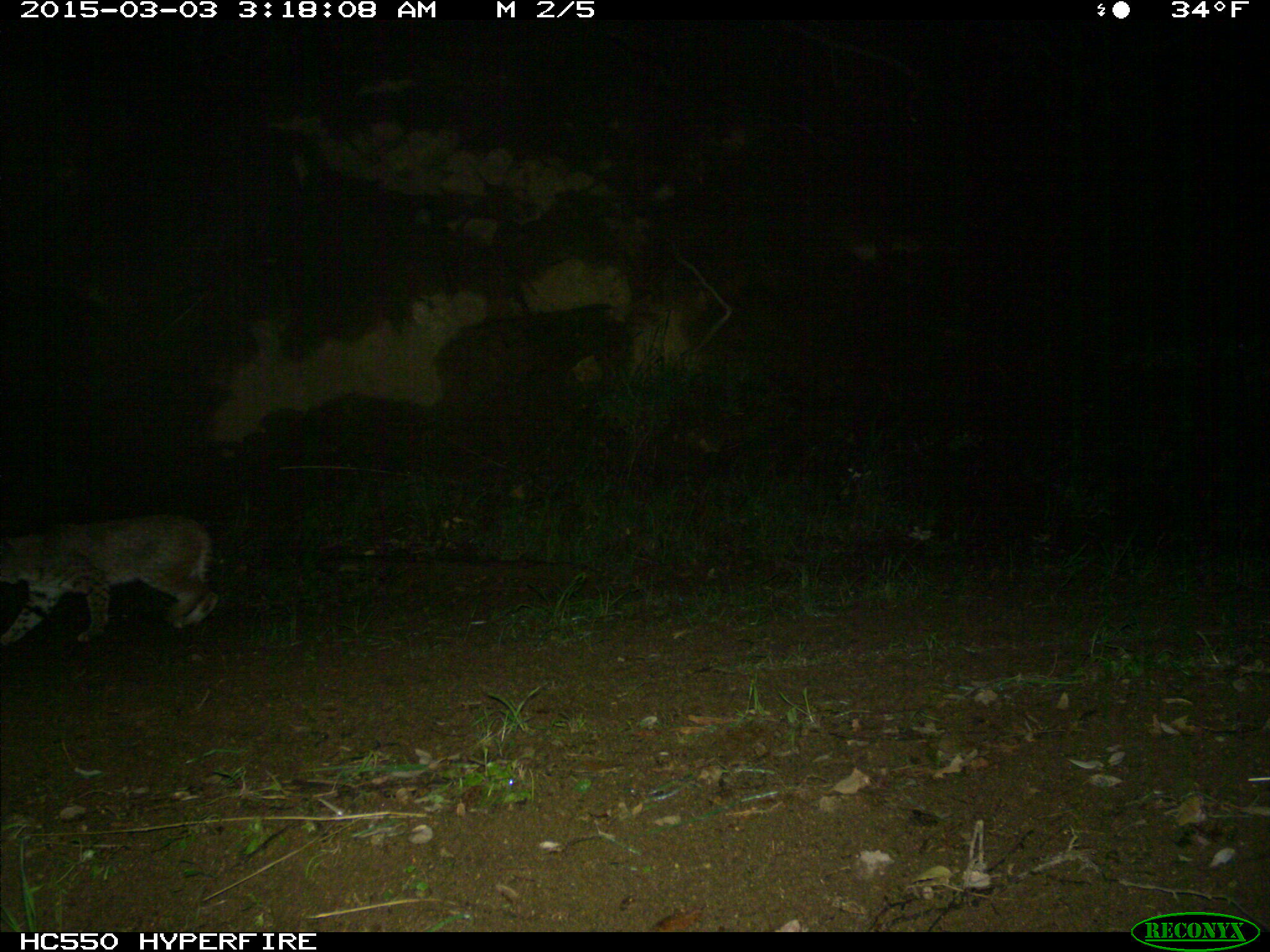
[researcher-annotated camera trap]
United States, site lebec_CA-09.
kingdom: Animalia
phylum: Chordata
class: Mammalia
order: Carnivora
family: Felidae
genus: Lynx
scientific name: Lynx rufus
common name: bobcat